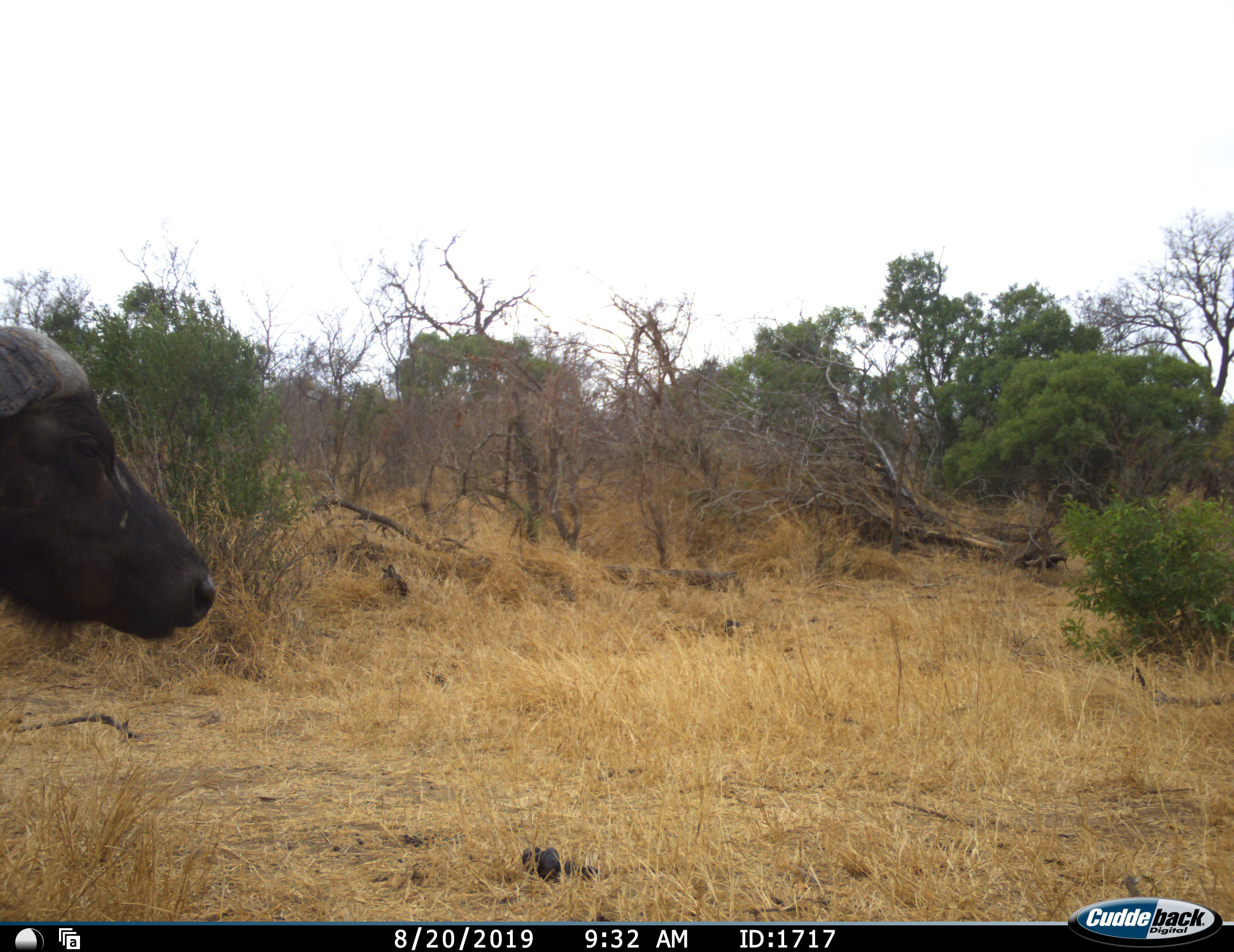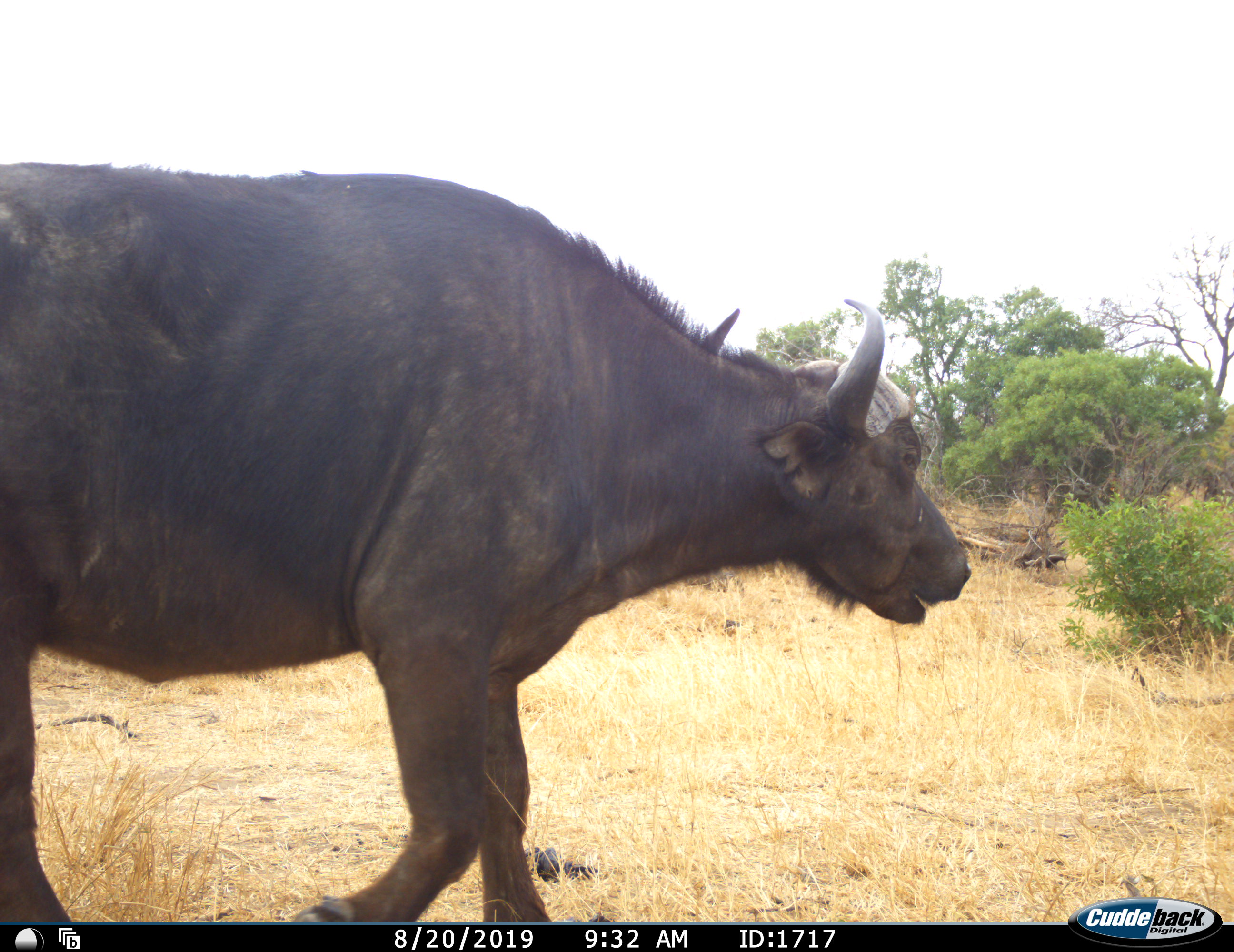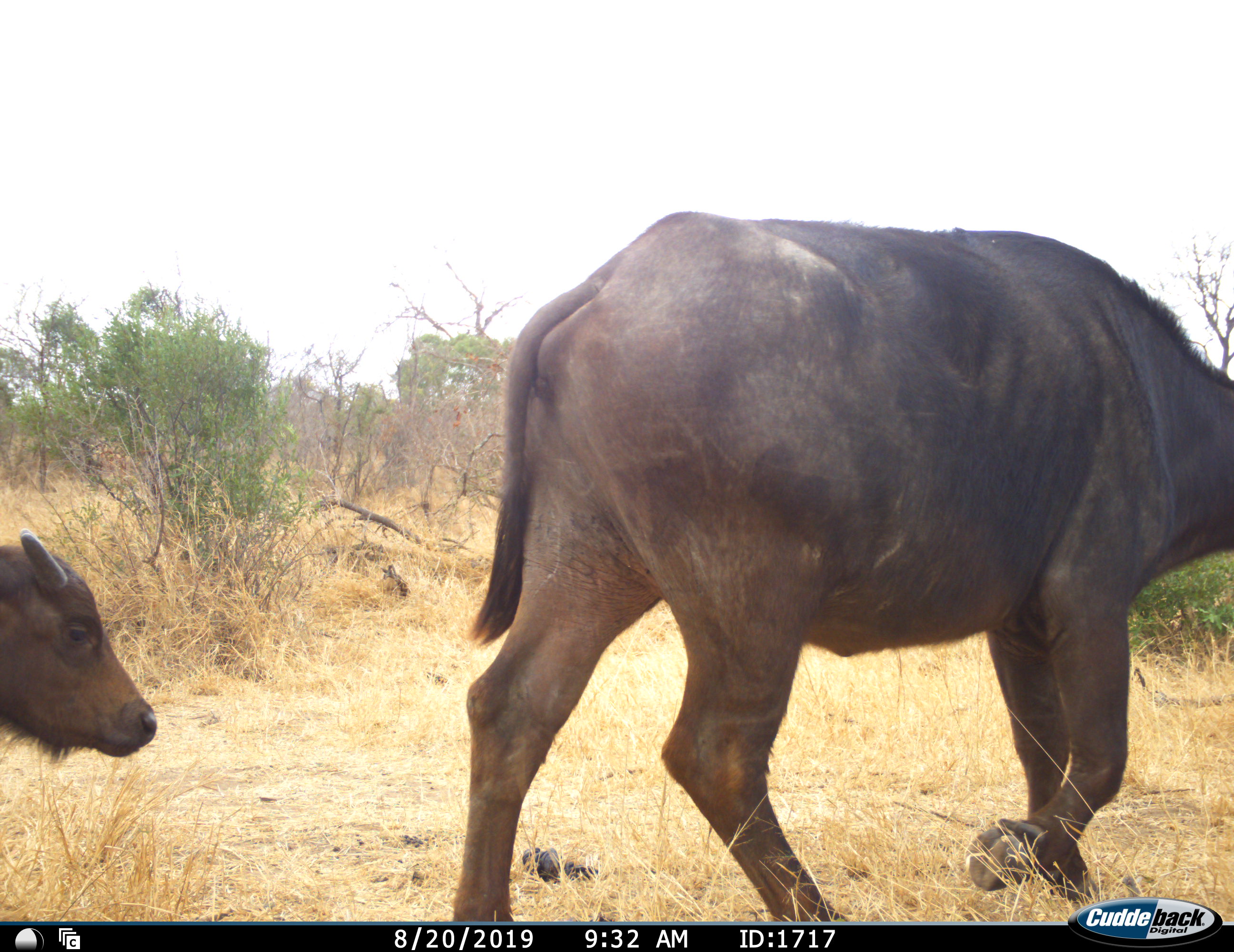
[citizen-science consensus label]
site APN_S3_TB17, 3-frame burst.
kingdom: Animalia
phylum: Chordata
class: Mammalia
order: Artiodactyla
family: Bovidae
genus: Syncerus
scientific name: Syncerus caffer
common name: african buffalo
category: buffalo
Buffalo (african buffalo) (Syncerus caffer), count 2. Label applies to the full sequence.